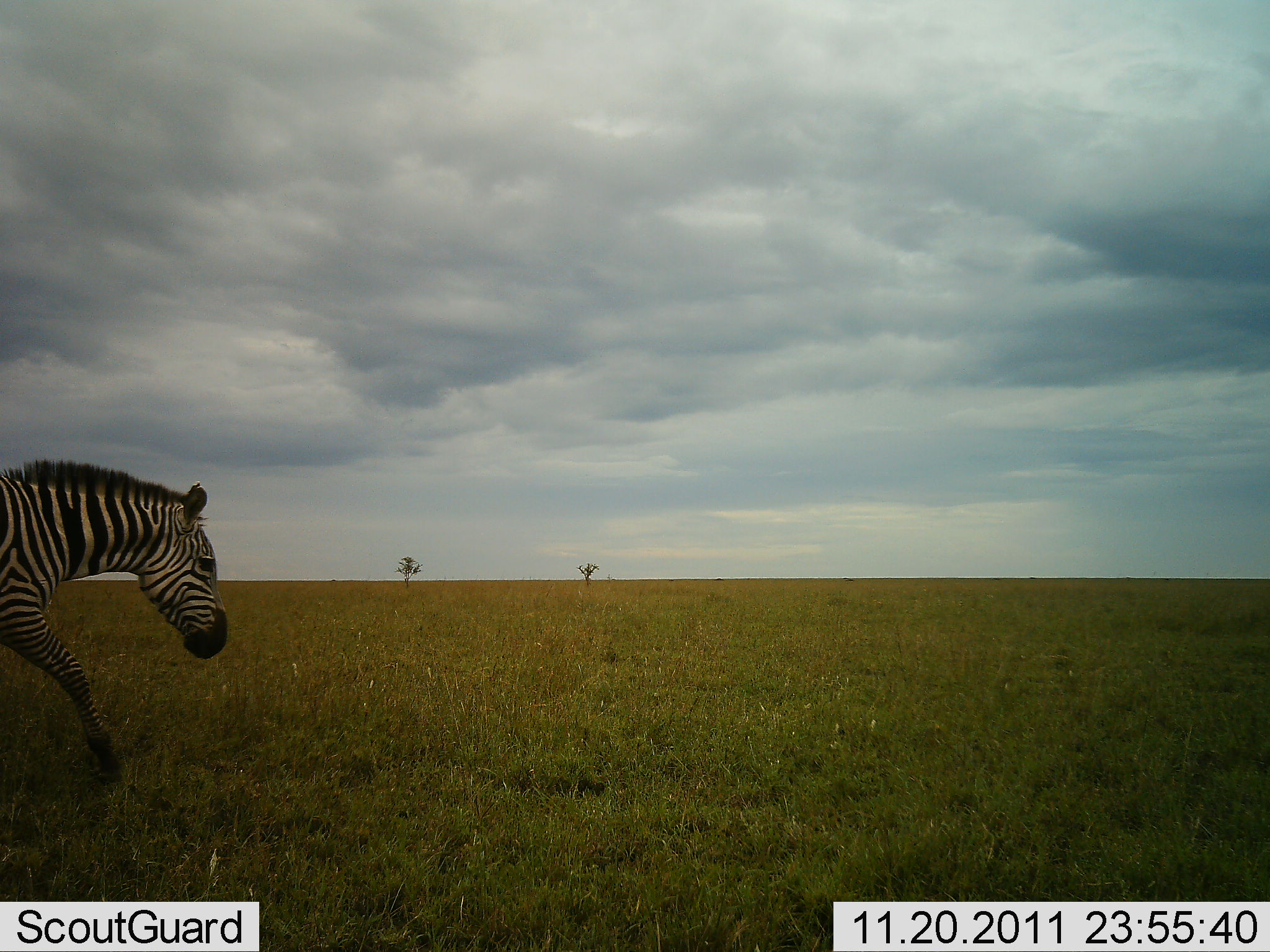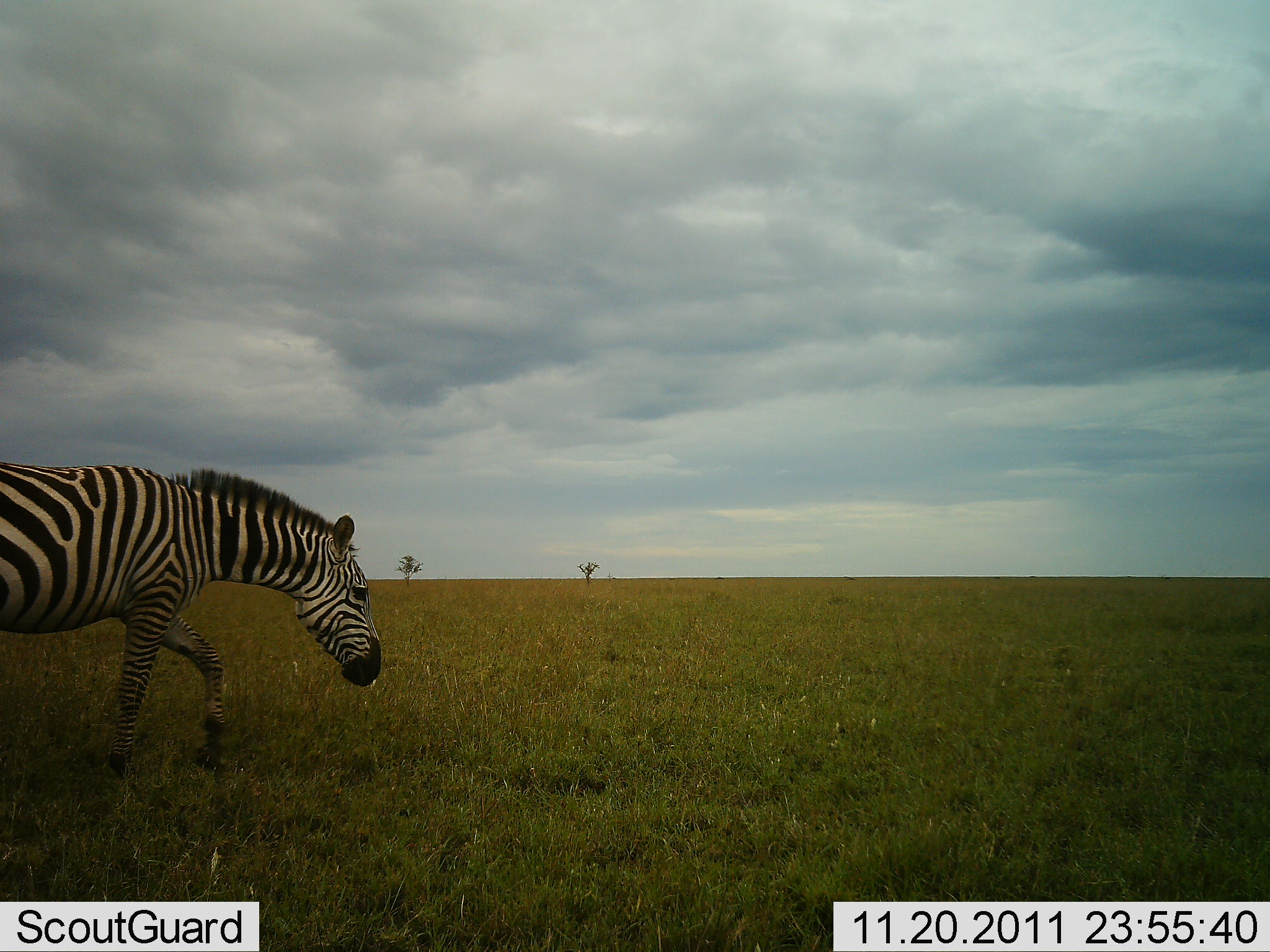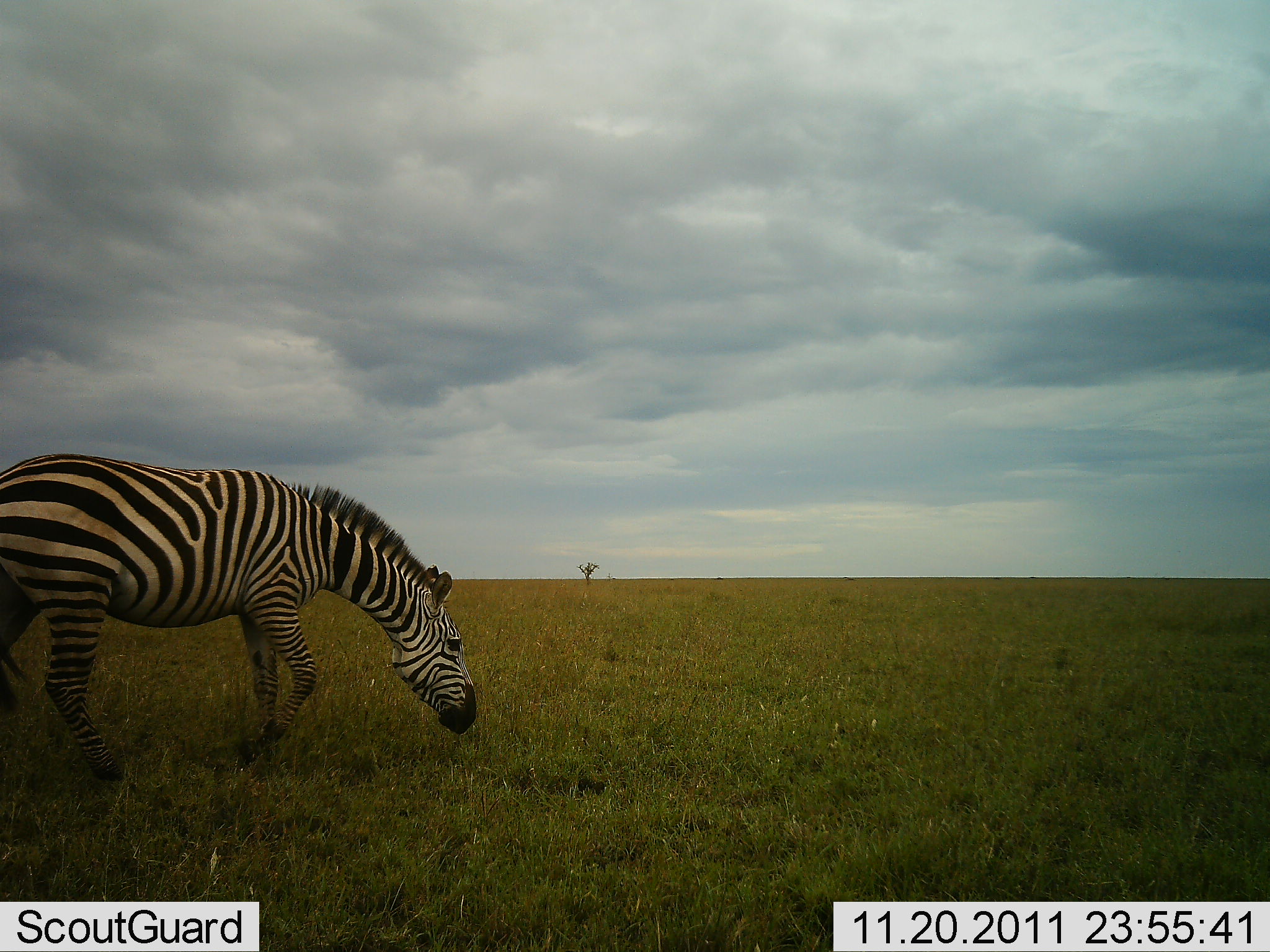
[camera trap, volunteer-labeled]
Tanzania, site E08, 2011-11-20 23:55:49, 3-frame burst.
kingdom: Animalia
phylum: Chordata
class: Mammalia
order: Perissodactyla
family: Equidae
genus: Equus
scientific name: Equus quagga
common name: plains zebra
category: zebra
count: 1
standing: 7%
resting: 0%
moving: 93%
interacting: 0%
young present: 0%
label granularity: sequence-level